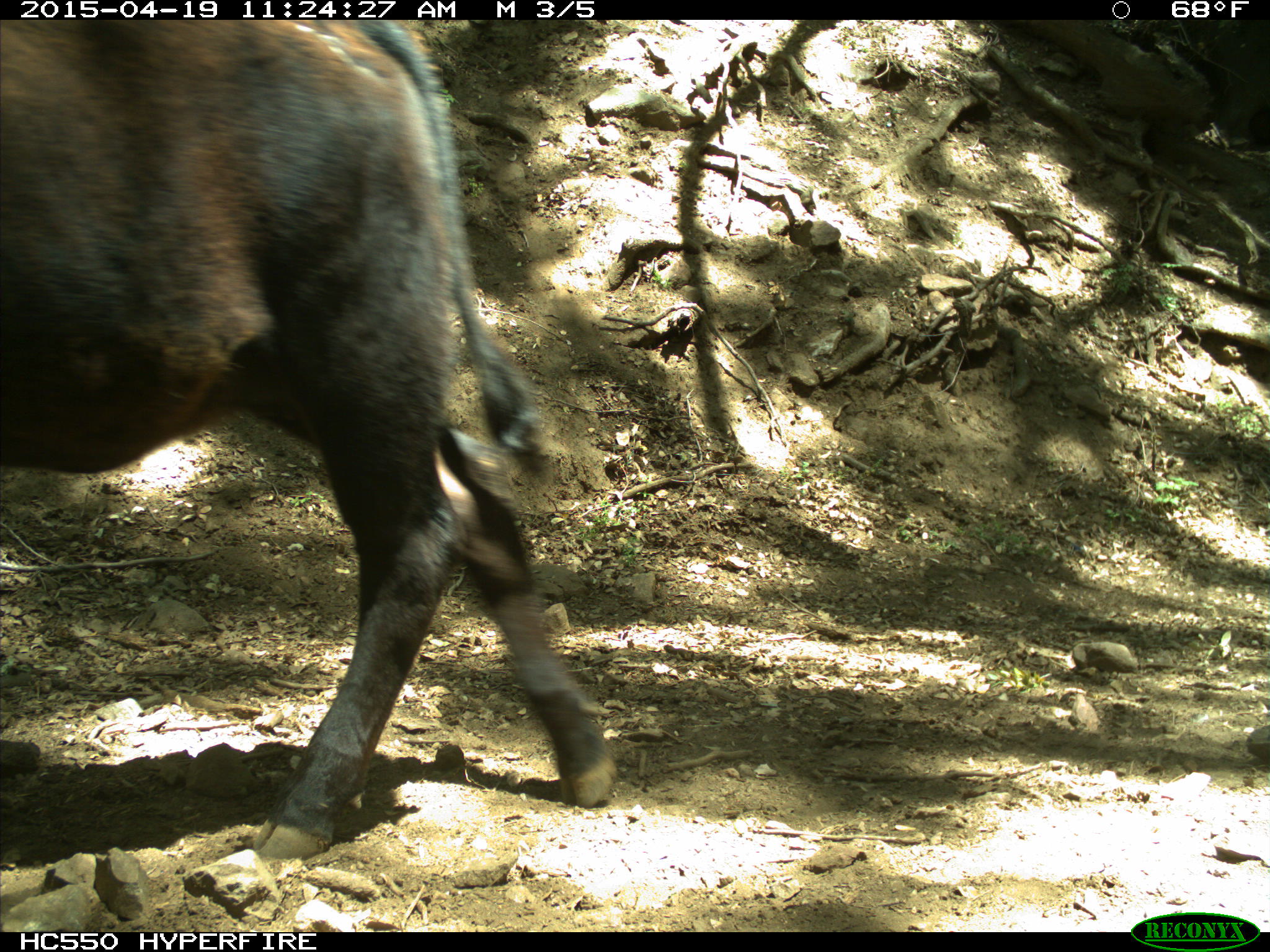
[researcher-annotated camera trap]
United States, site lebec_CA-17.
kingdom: Animalia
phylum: Chordata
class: Mammalia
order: Artiodactyla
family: Bovidae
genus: Bos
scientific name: Bos taurus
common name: domestic cow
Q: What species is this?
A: Bos taurus (domestic cow).